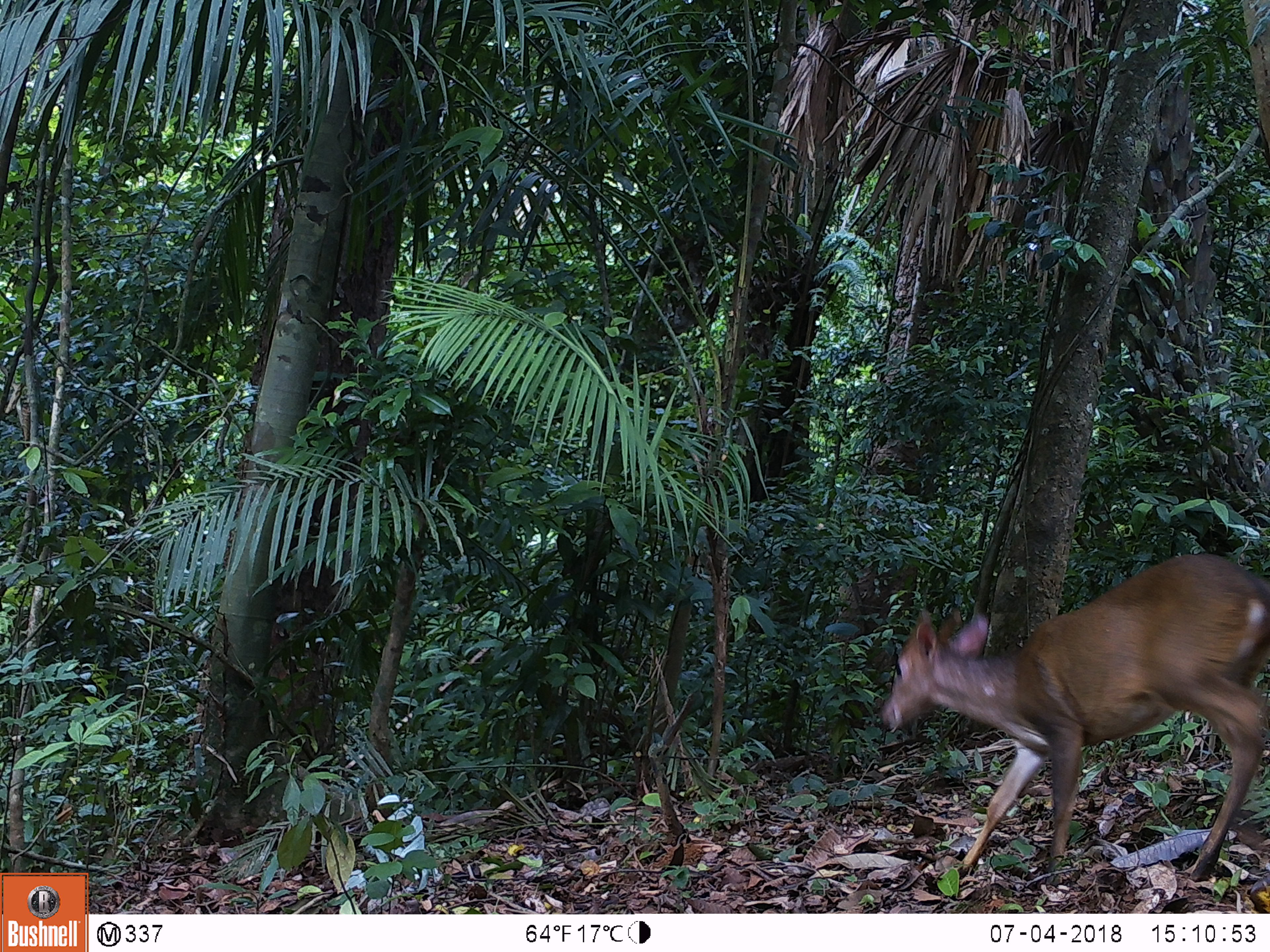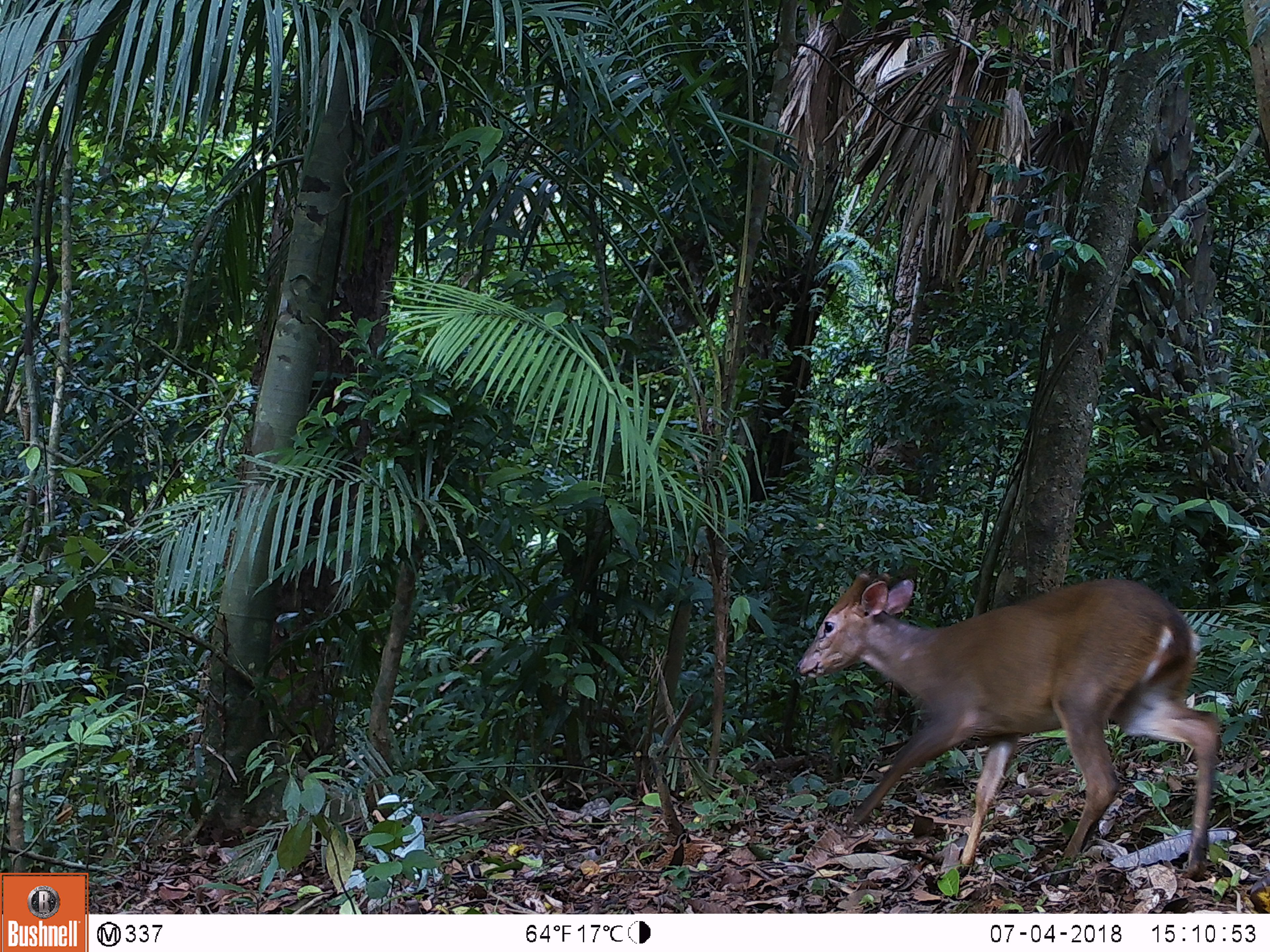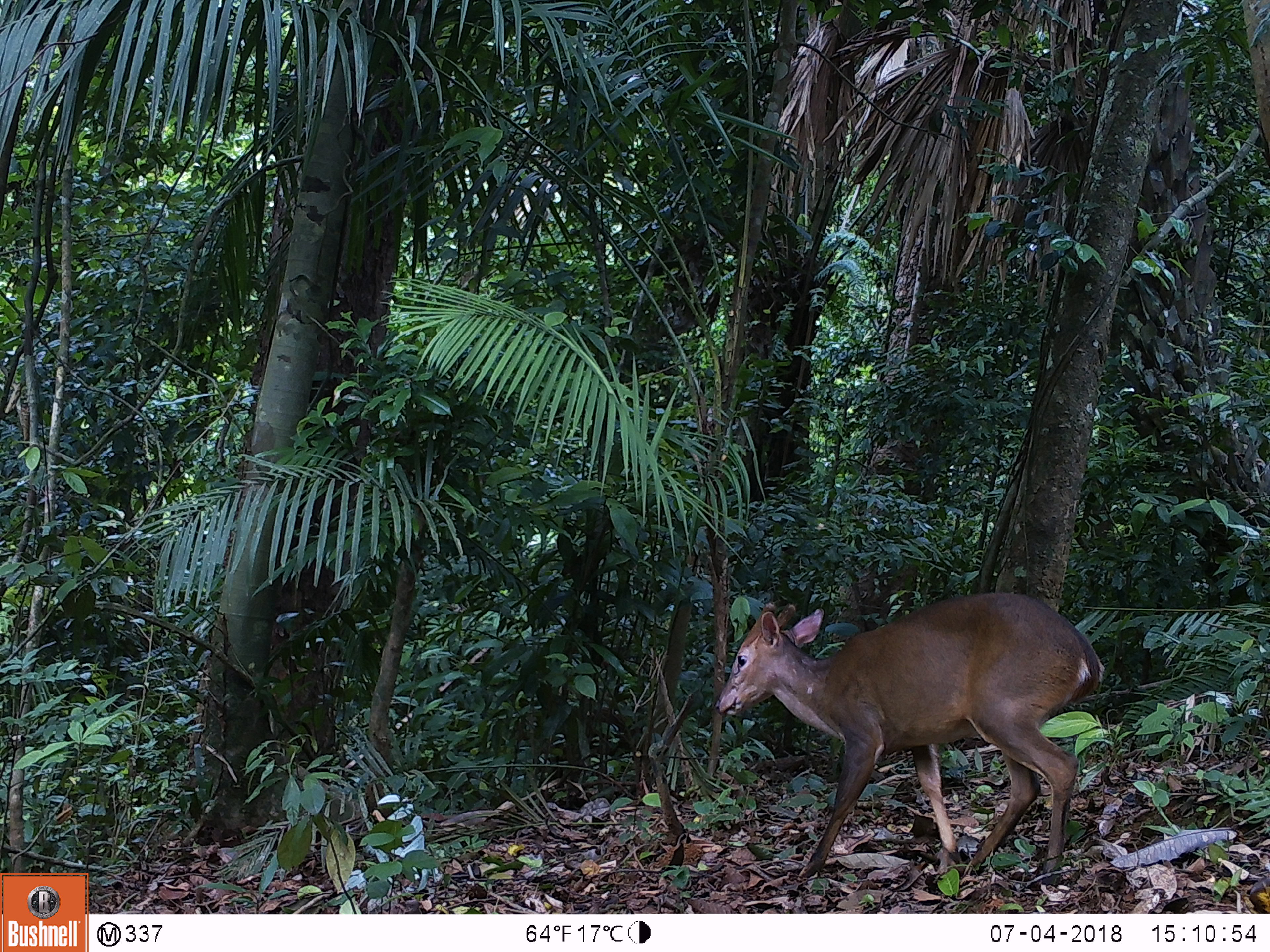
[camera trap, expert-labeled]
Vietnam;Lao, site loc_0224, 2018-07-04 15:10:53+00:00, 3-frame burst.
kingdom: Animalia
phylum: Chordata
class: Mammalia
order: Artiodactyla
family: Cervidae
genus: Muntiacus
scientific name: Muntiacus vuquangensis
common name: large-antlered muntjac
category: large antlered muntjac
Large antlered muntjac (large-antlered muntjac) (Muntiacus vuquangensis). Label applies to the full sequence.